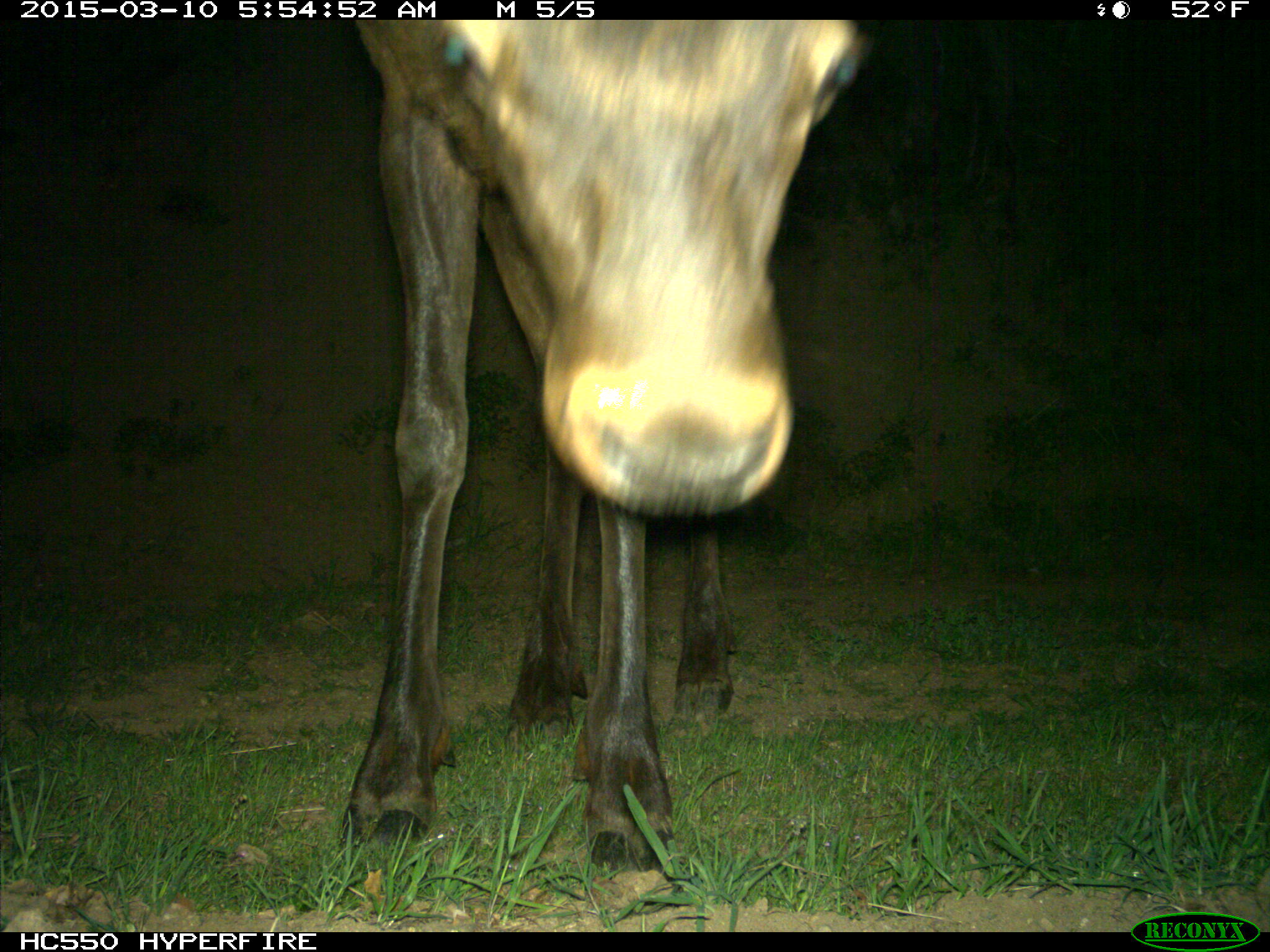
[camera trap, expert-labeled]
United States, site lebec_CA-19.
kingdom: Animalia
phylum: Chordata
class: Mammalia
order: Artiodactyla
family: Cervidae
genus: Cervus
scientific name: Cervus canadensis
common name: elk